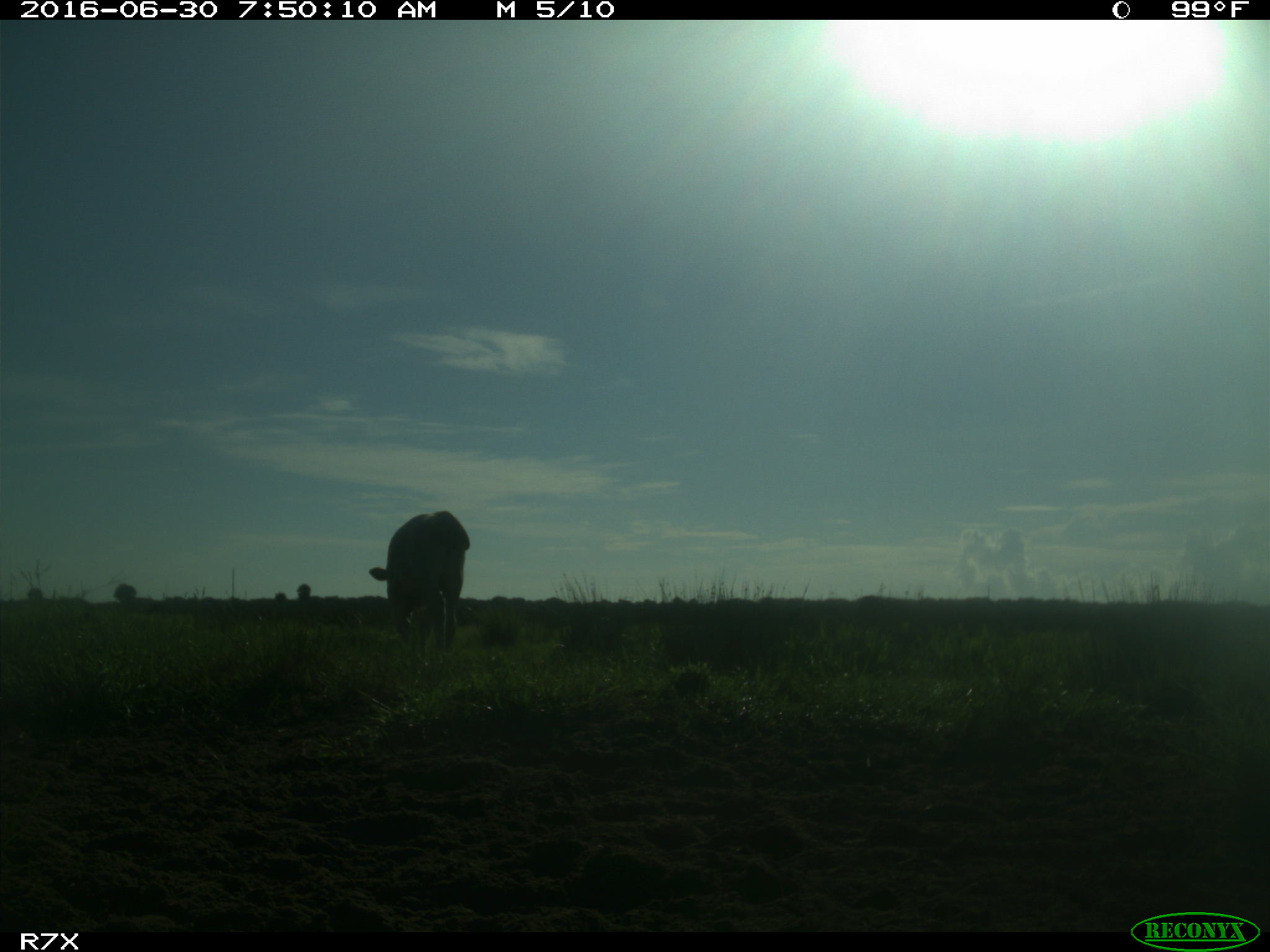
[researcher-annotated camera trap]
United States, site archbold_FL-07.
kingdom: Animalia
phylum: Chordata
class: Mammalia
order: Artiodactyla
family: Bovidae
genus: Bos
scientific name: Bos taurus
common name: domestic cow